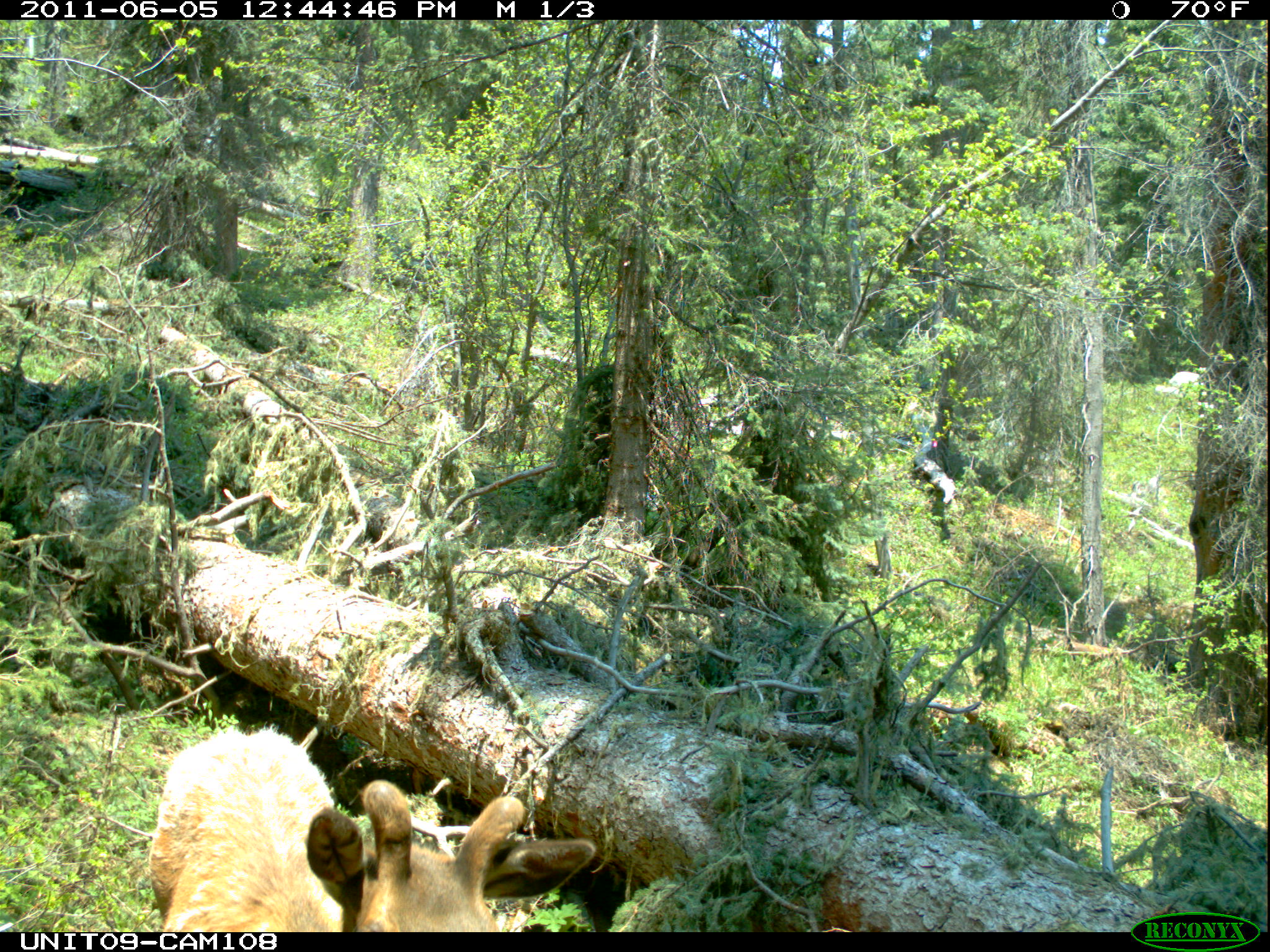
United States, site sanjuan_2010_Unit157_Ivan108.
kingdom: Animalia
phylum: Chordata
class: Mammalia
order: Artiodactyla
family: Cervidae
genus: Cervus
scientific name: Cervus elaphus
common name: red deer